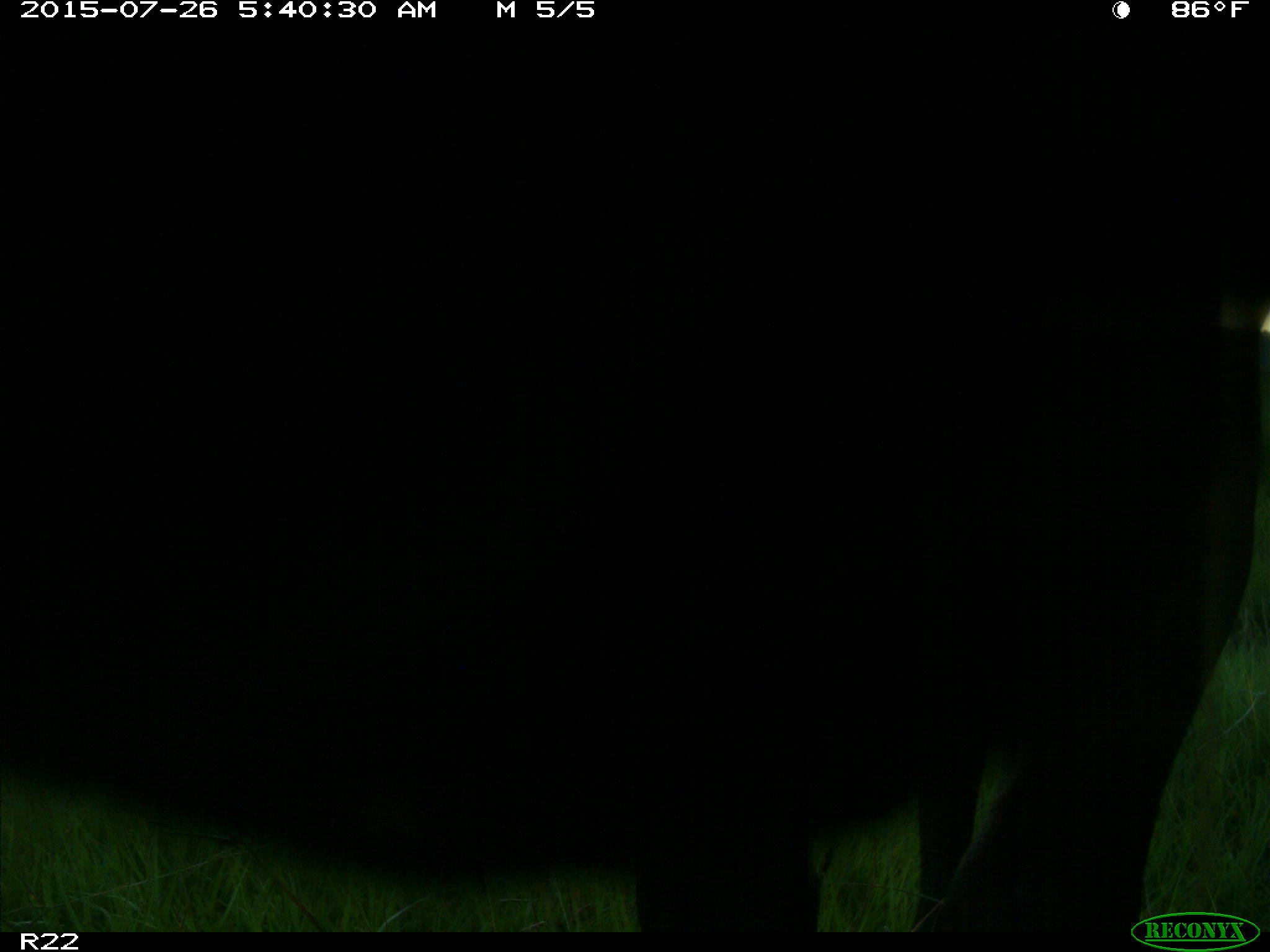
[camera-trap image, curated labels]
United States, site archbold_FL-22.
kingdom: Animalia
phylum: Chordata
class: Aves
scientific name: Aves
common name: birds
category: unidentified bird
Unidentified bird (birds) (Aves).